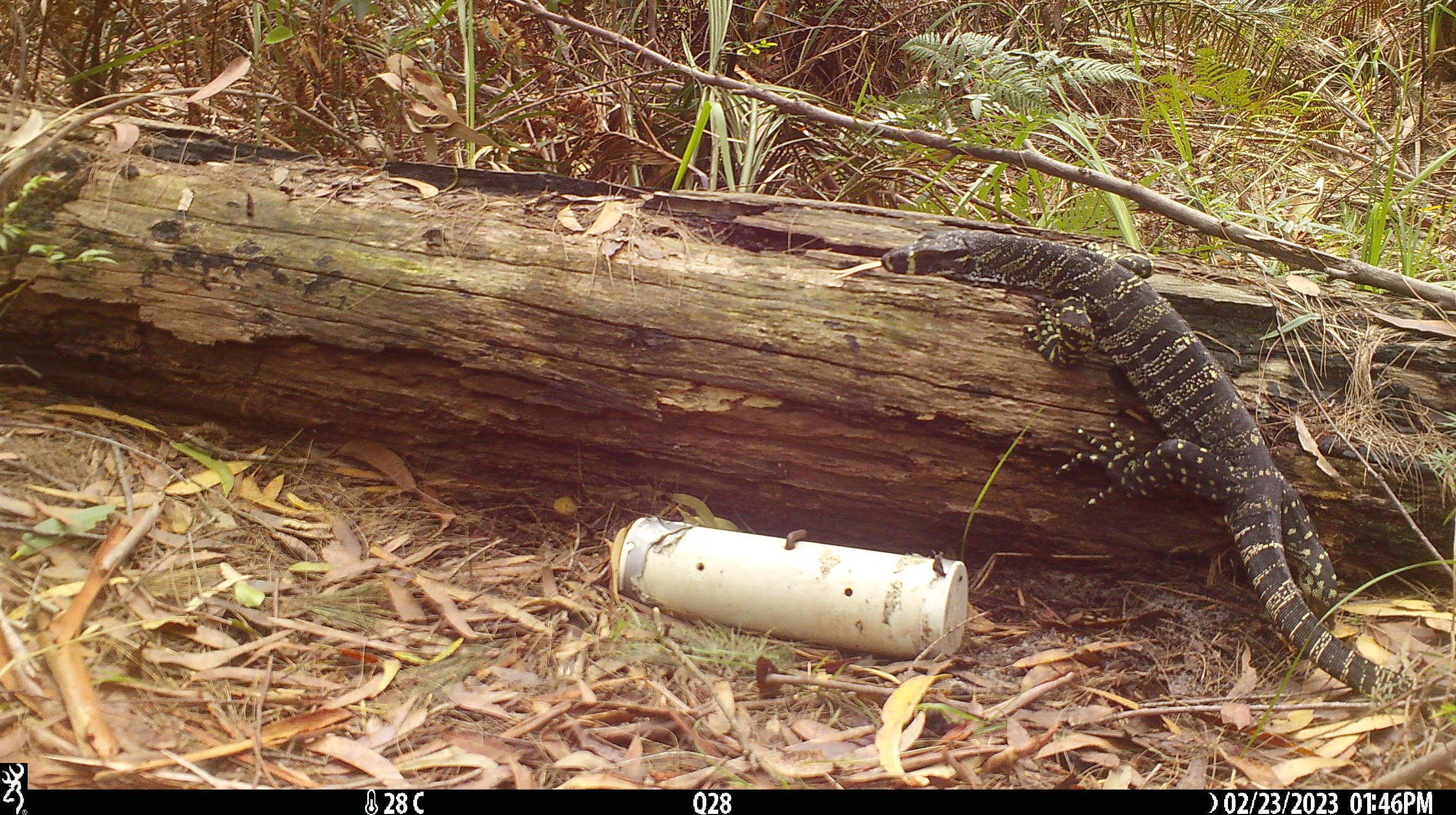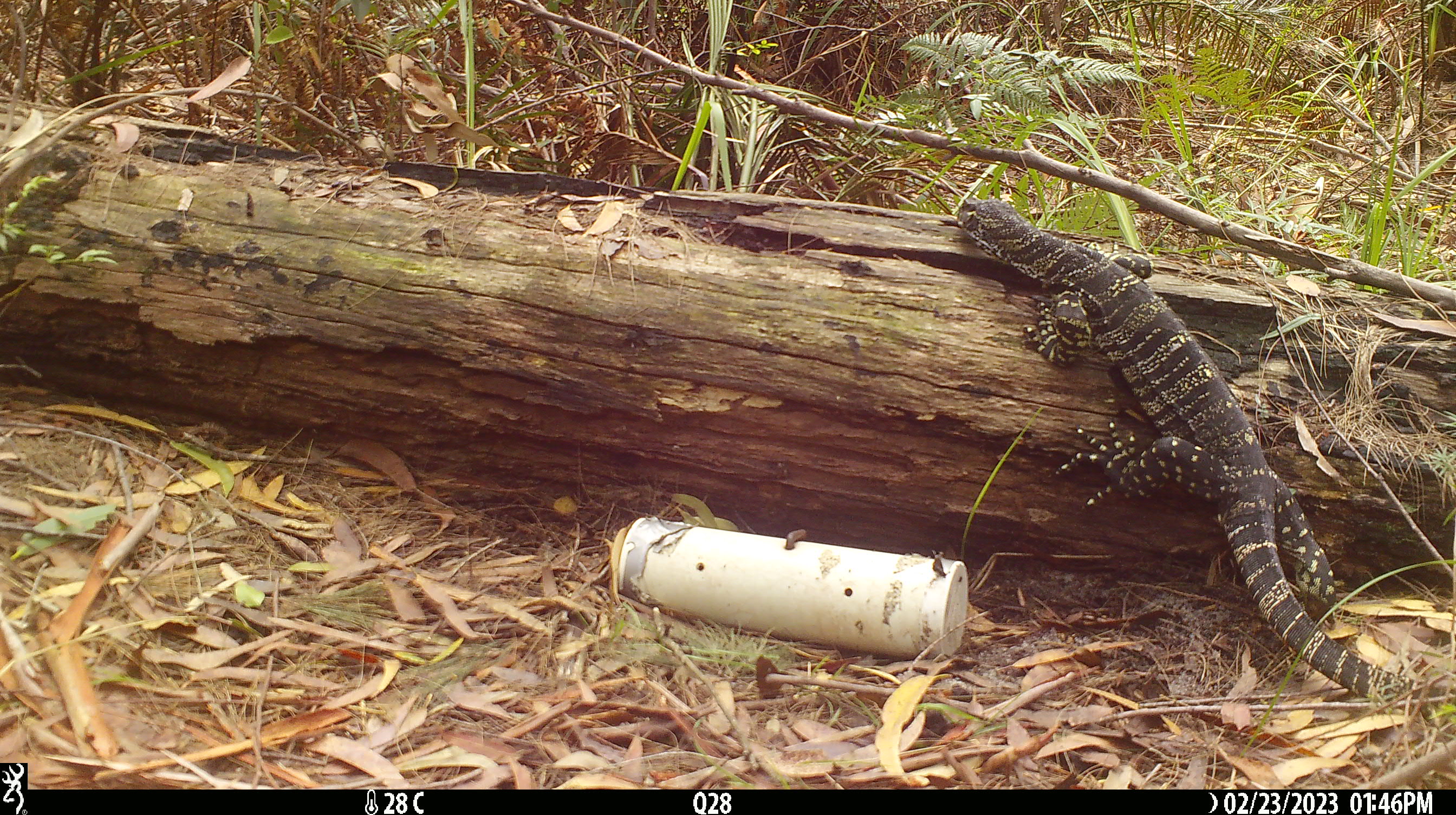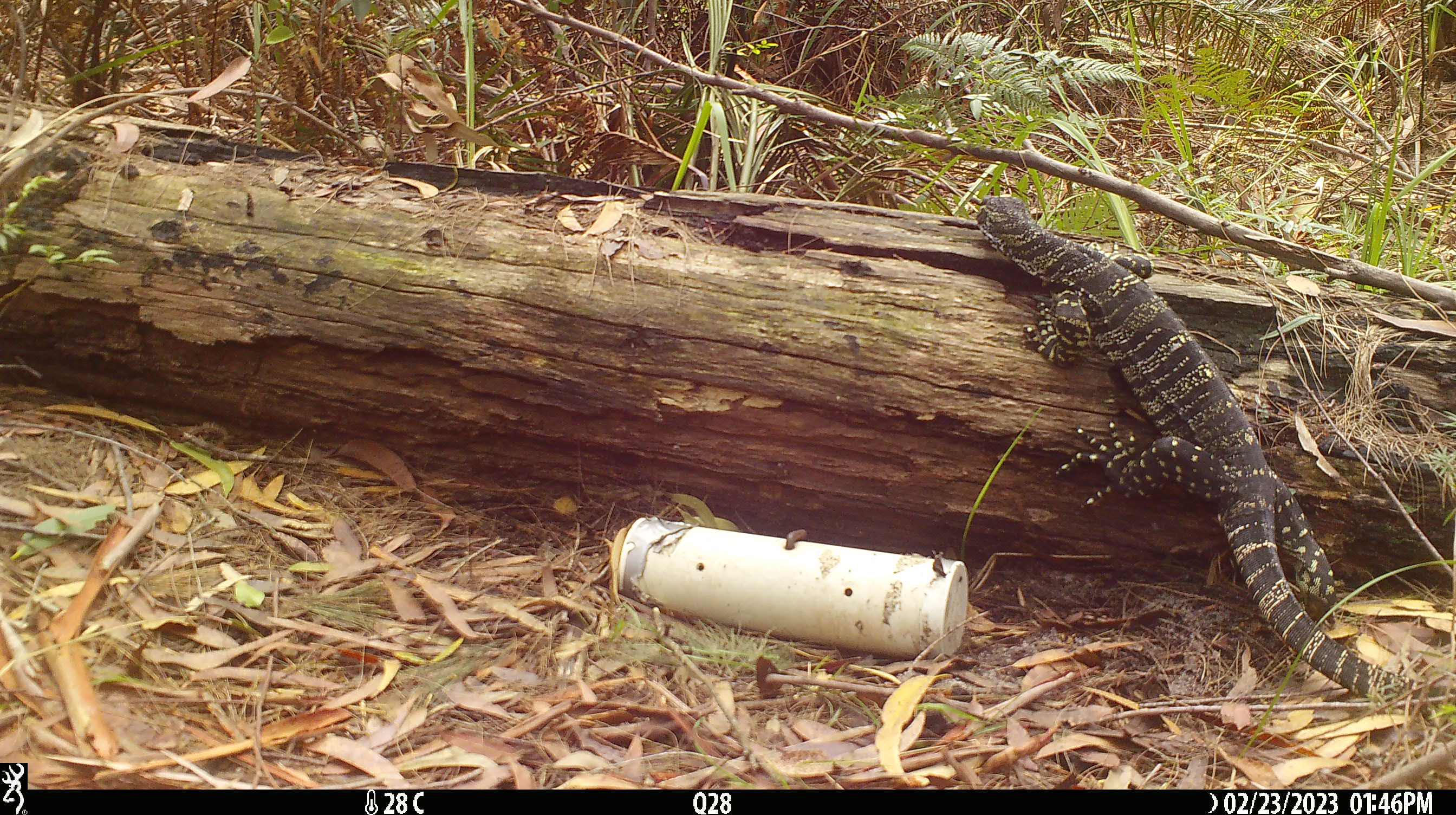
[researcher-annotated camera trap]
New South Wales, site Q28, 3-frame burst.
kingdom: Animalia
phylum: Chordata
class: Reptilia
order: Squamata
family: Varanidae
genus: Varanus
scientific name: Varanus varius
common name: lace monitor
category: goanna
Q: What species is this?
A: Goanna (lace monitor) (Varanus varius).